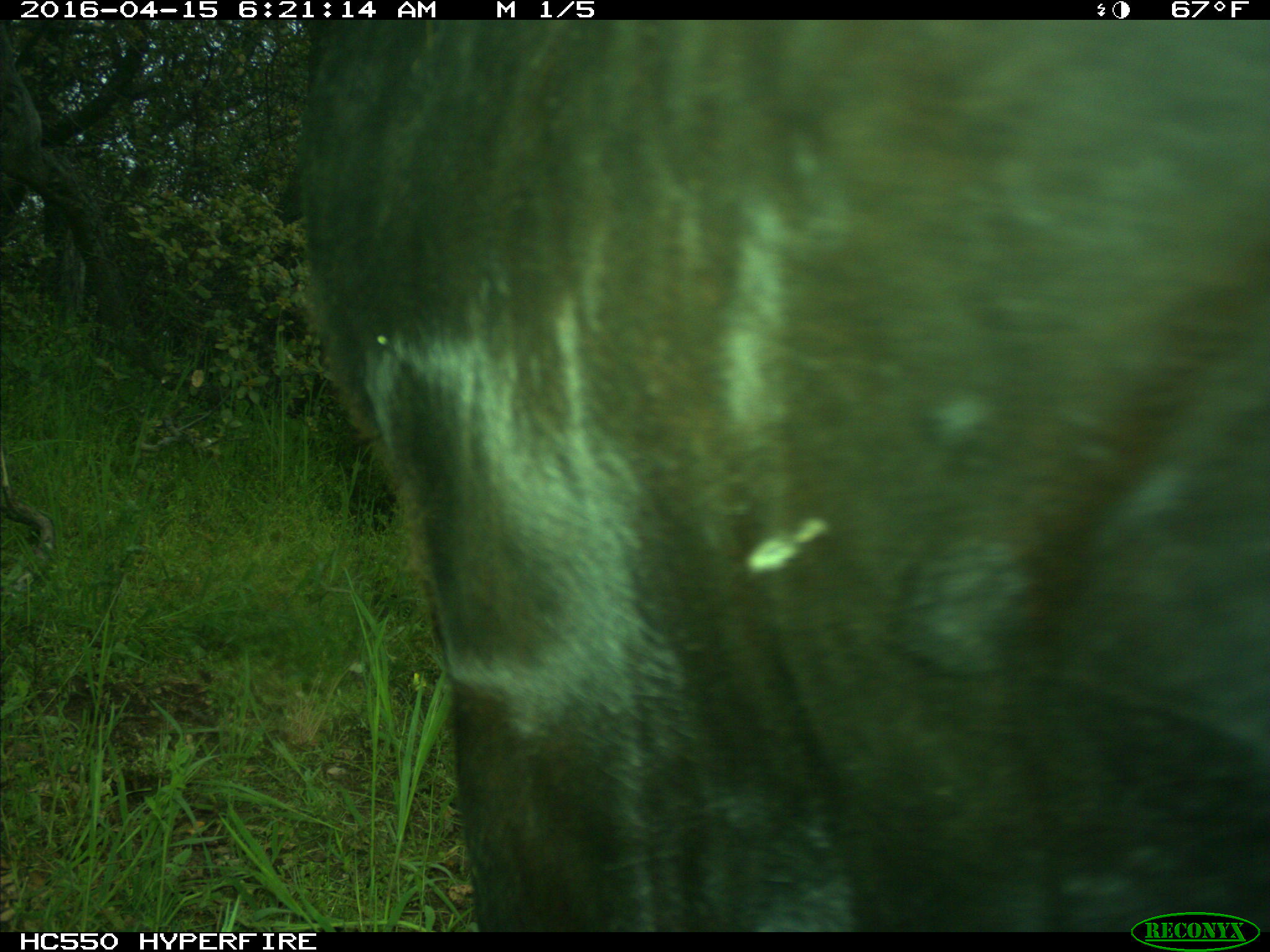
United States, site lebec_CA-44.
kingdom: Animalia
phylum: Chordata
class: Mammalia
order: Artiodactyla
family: Bovidae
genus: Bos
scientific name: Bos taurus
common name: domestic cow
Bos taurus (domestic cow).